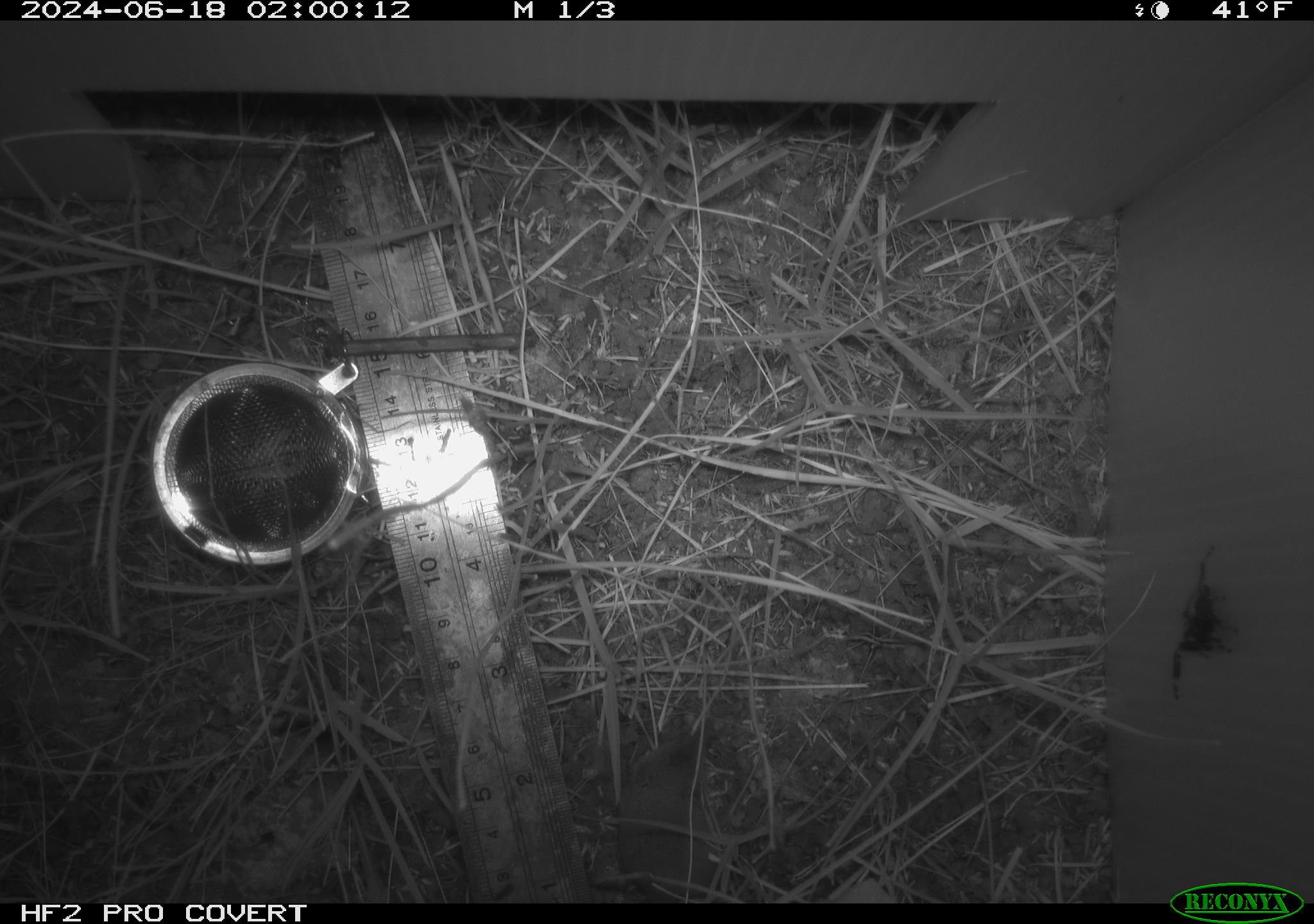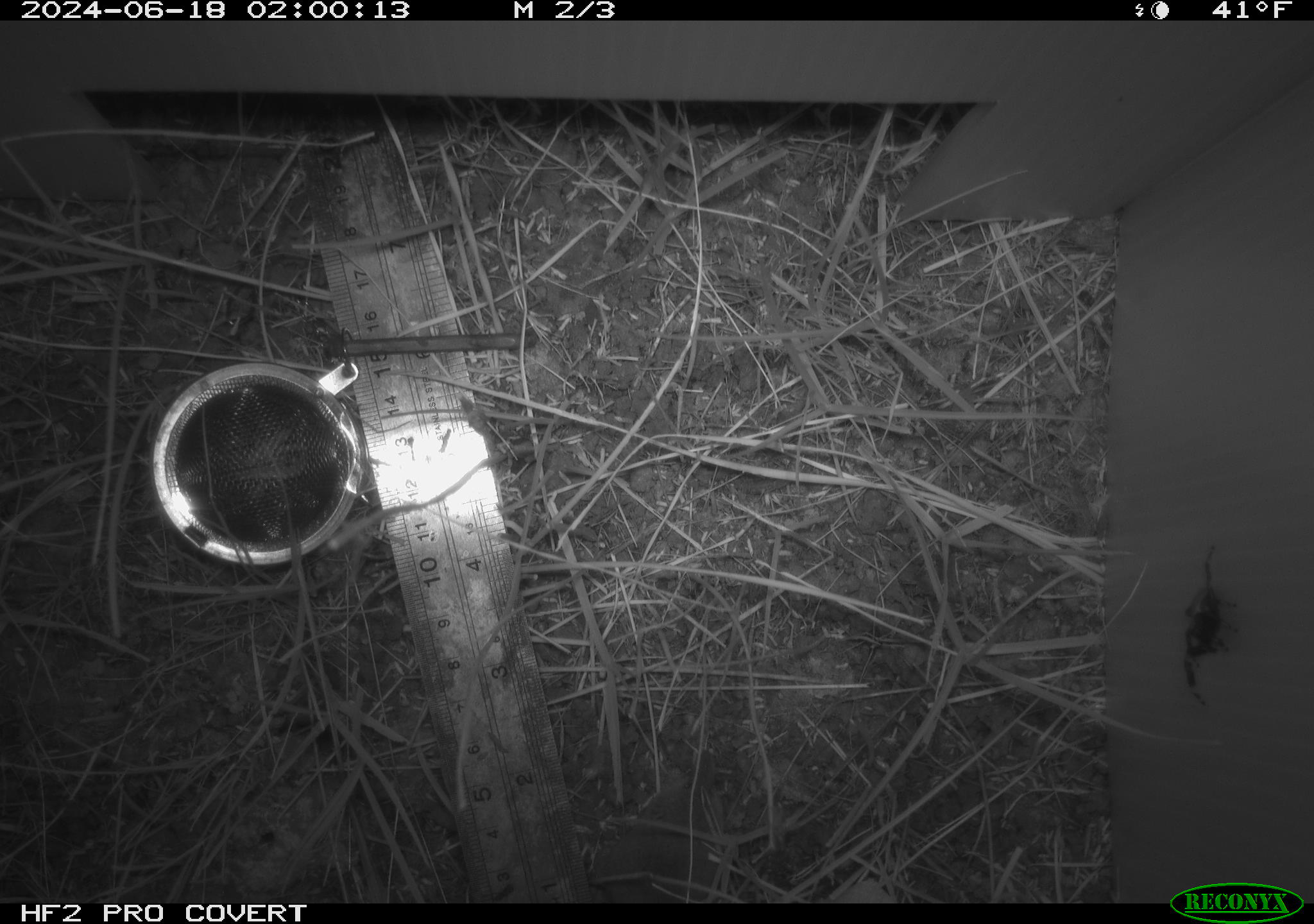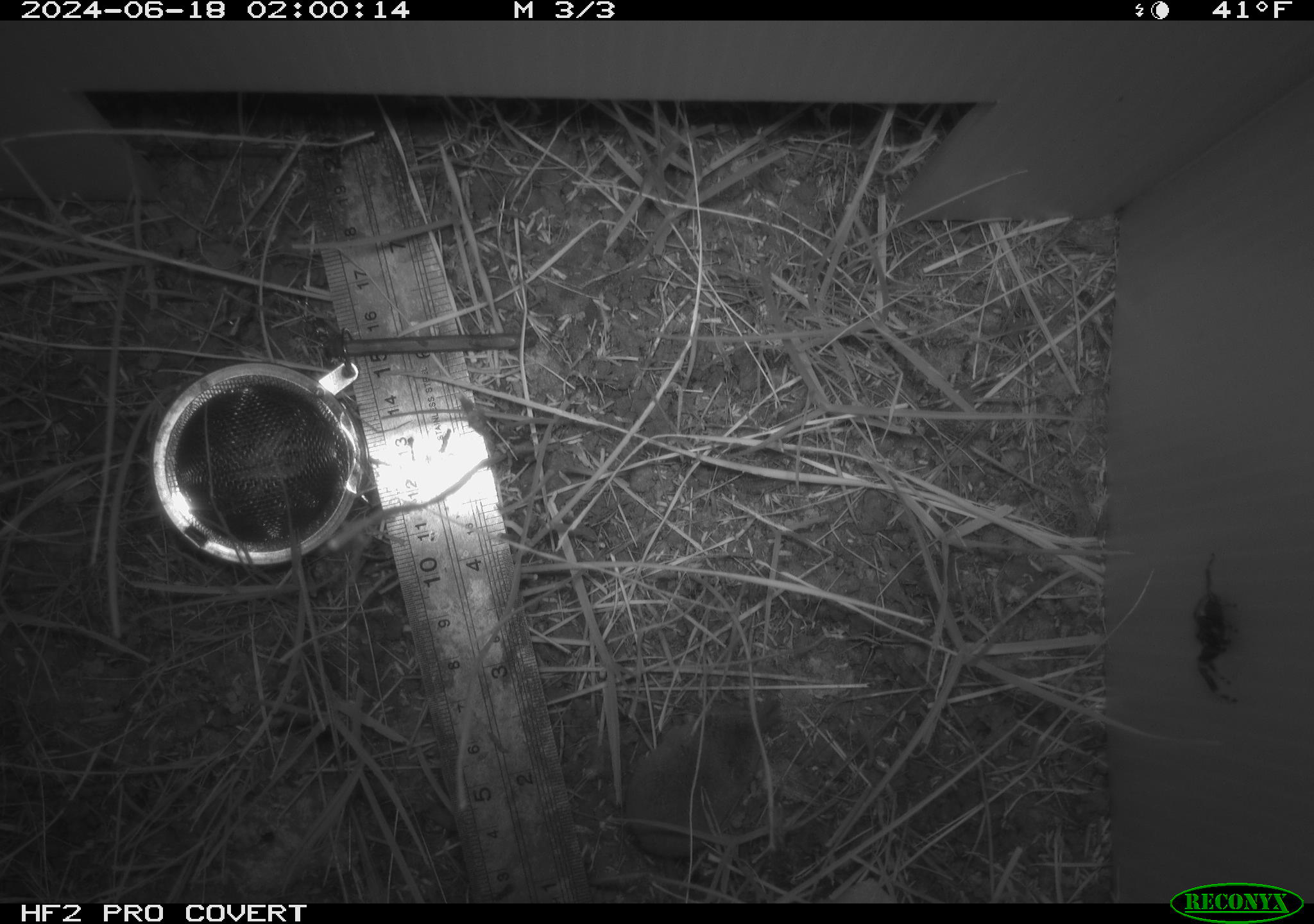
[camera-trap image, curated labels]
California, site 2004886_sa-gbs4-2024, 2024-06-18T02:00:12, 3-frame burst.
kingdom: Animalia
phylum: Chordata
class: Mammalia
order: Eulipotyphla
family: Soricidae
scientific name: Soricidae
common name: shrews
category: soricidae family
Soricidae family (shrews) (Soricidae).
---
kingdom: Animalia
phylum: Arthropoda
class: Arachnida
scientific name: Arachnida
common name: arachnids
Arachnids (Arachnida).